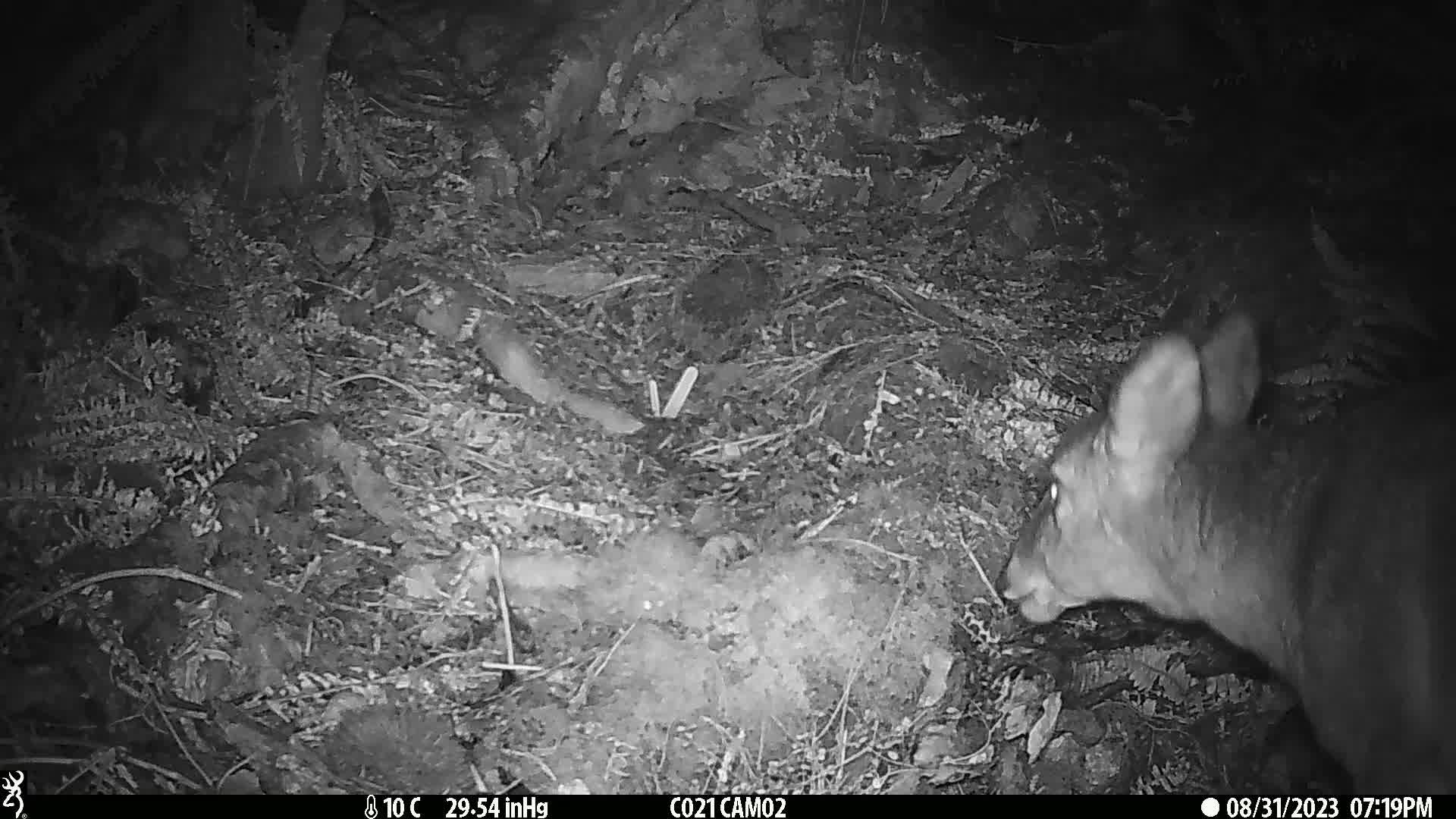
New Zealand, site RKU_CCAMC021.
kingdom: Animalia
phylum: Chordata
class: Mammalia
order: Artiodactyla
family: Cervidae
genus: Odocoileus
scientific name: Odocoileus virginianus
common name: white-tailed deer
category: white tailed deer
White tailed deer (white-tailed deer) (Odocoileus virginianus).